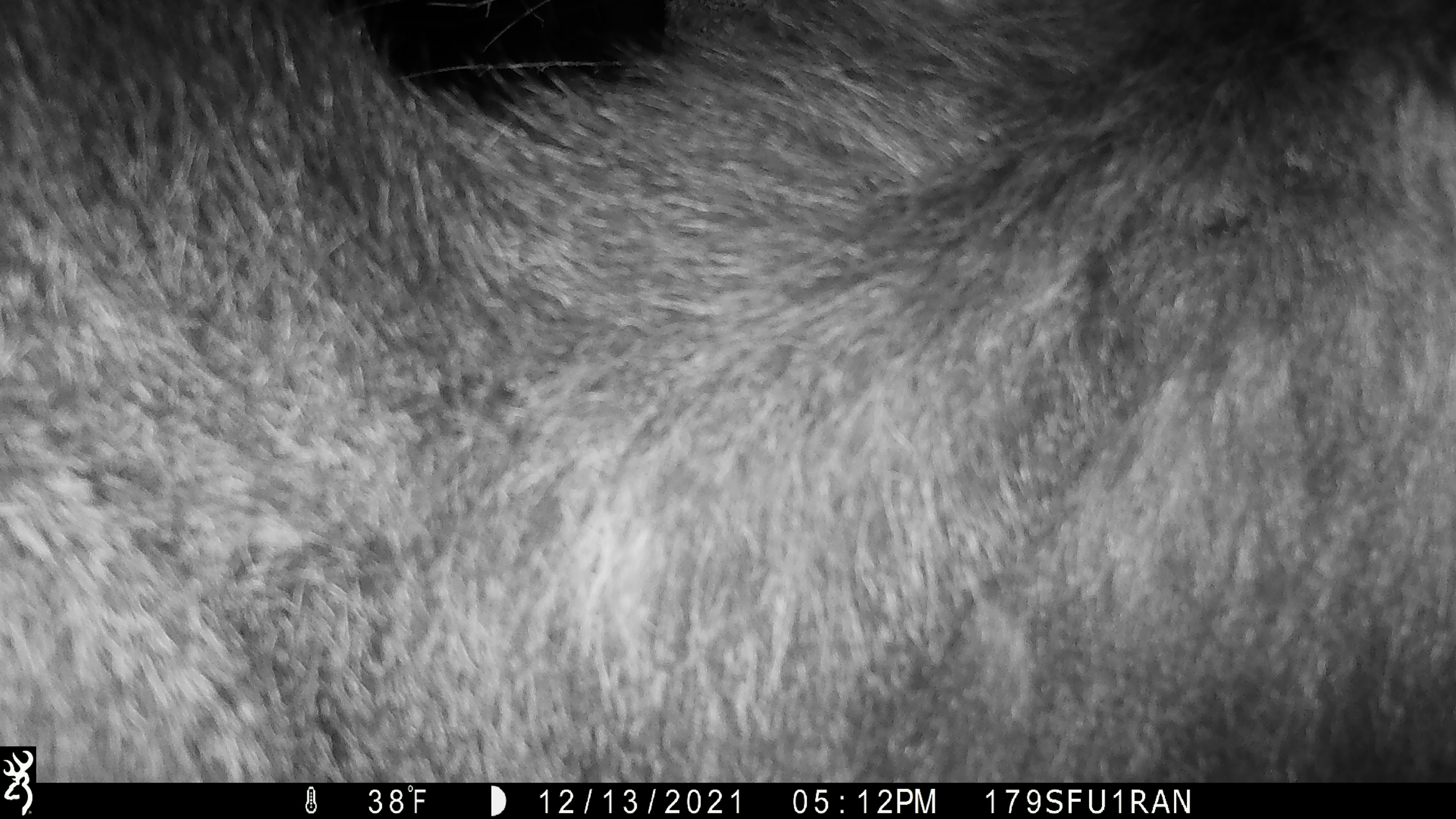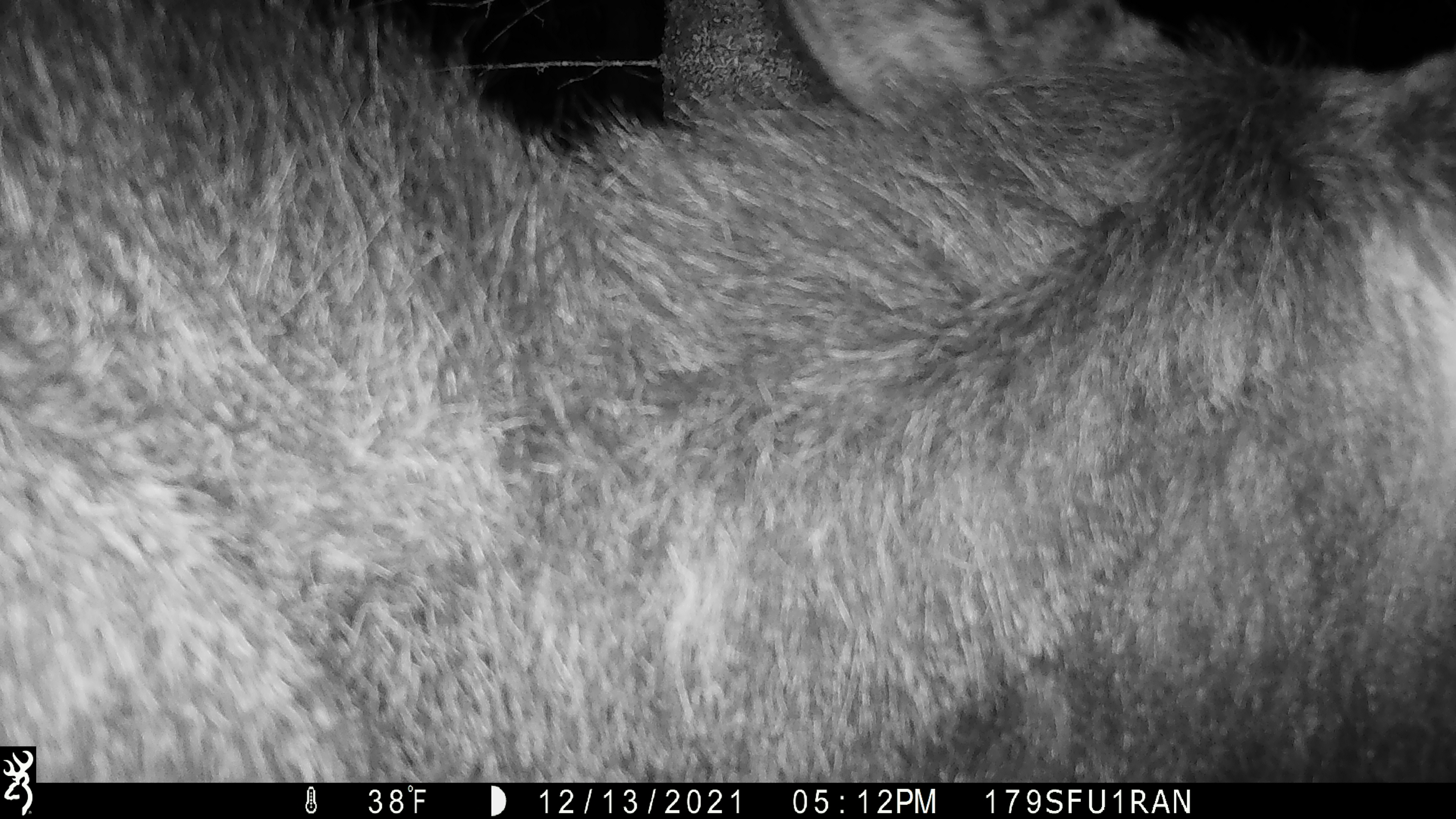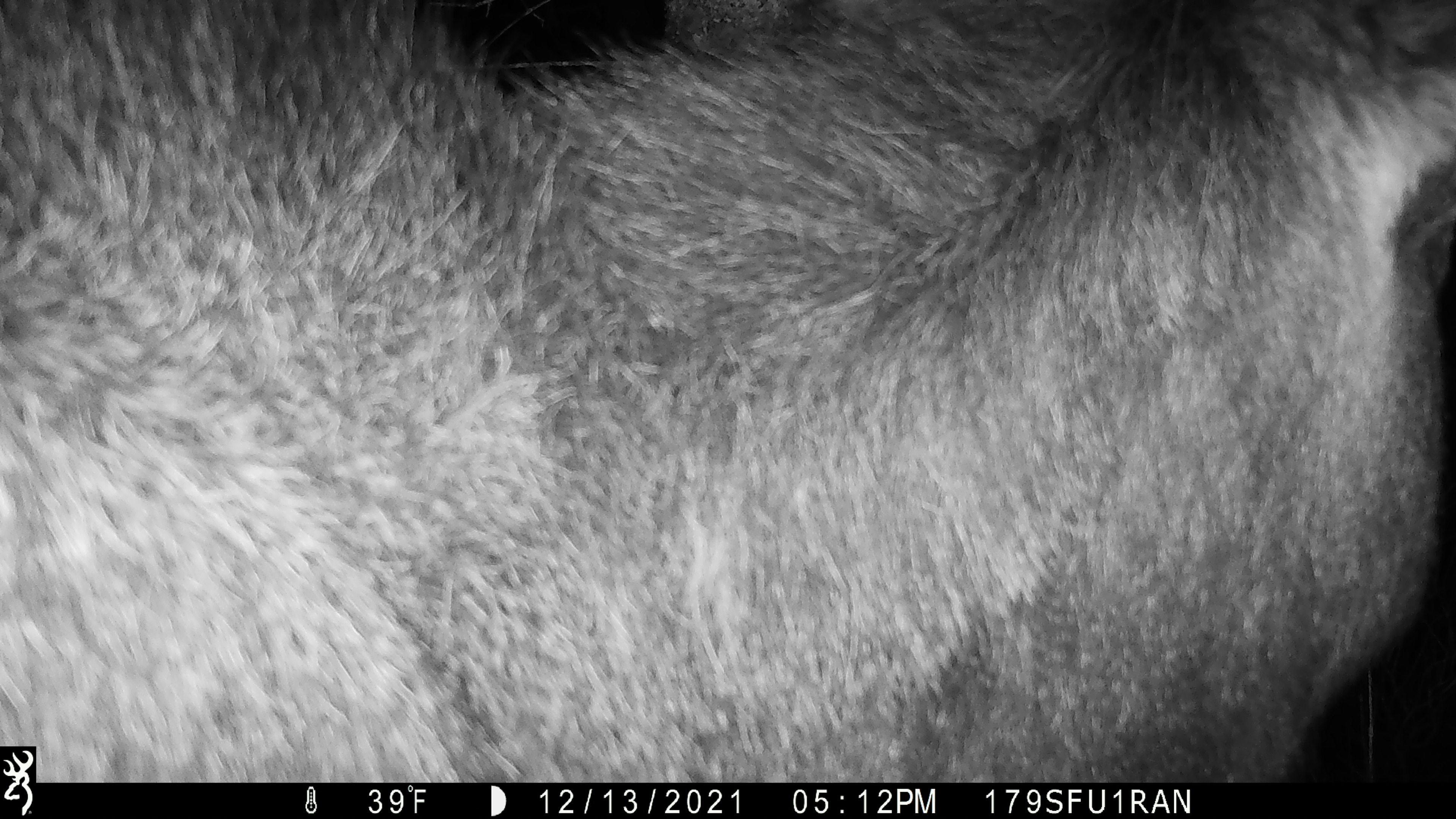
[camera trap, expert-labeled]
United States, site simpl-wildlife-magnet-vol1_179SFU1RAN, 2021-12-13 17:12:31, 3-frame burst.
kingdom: Animalia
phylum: Chordata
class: Mammalia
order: Artiodactyla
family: Cervidae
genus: Alces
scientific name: Alces alces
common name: moose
Moose (Alces alces).